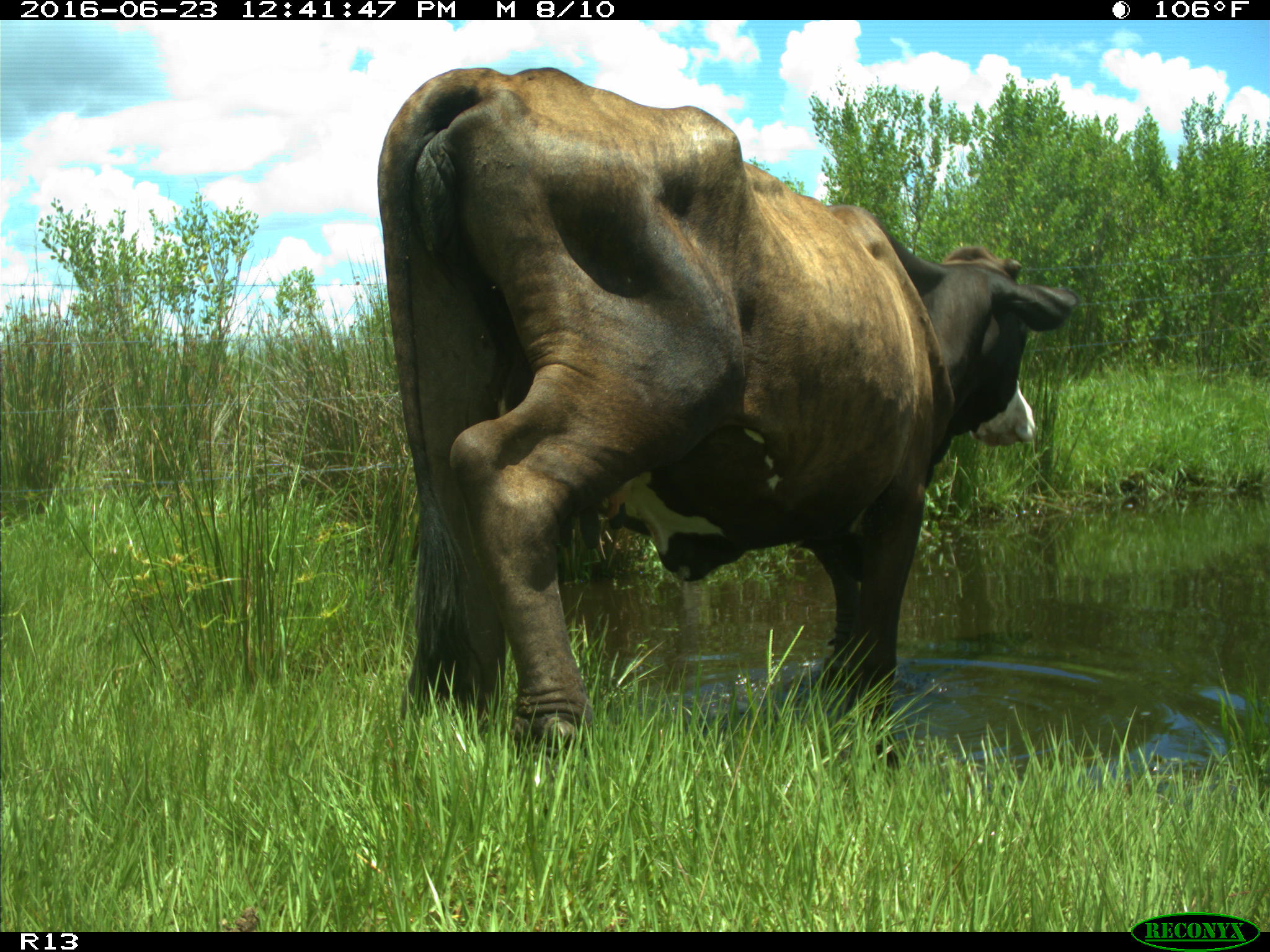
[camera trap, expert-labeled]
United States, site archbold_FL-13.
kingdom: Animalia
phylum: Chordata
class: Mammalia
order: Artiodactyla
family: Bovidae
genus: Bos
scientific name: Bos taurus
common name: domestic cow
Bos taurus (domestic cow).